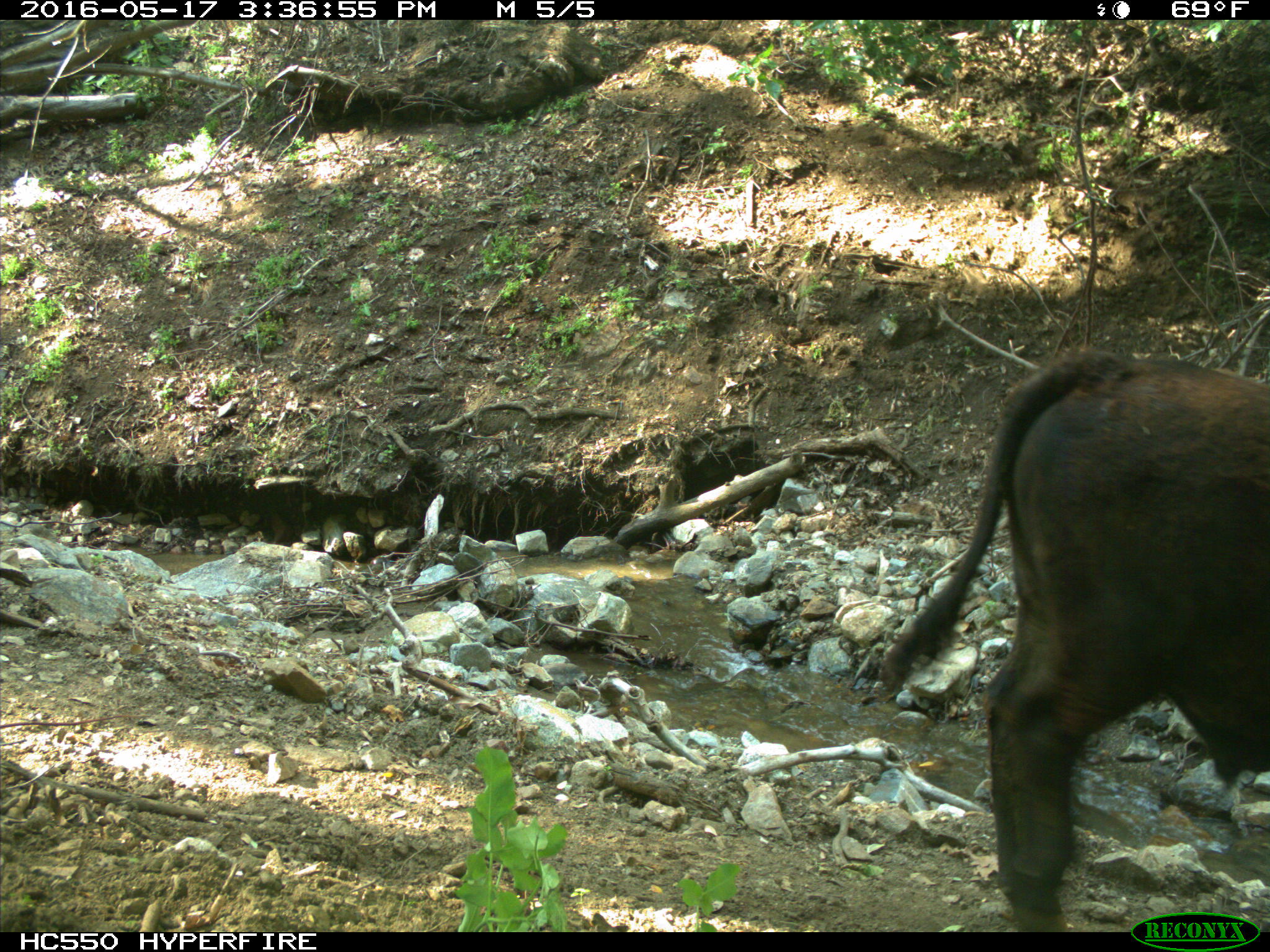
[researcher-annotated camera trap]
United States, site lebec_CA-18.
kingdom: Animalia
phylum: Chordata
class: Mammalia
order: Artiodactyla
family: Bovidae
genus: Bos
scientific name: Bos taurus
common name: domestic cow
Bos taurus (domestic cow).